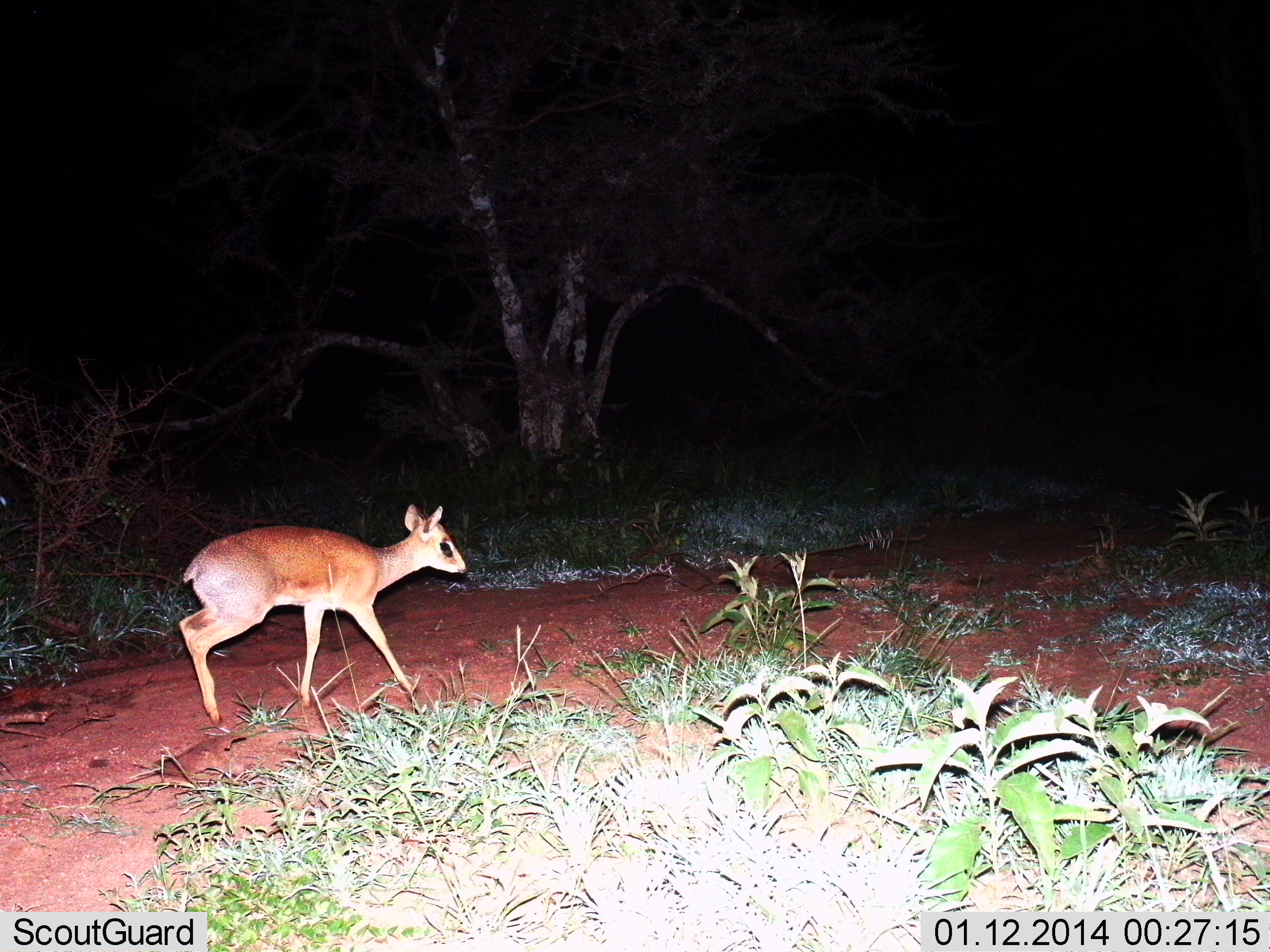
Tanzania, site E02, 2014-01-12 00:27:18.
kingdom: Animalia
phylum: Chordata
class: Mammalia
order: Artiodactyla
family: Bovidae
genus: Madoqua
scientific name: Madoqua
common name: dikdik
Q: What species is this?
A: Dikdik (Madoqua).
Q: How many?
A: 1.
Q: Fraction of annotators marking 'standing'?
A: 40%.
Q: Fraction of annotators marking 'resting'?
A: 0%.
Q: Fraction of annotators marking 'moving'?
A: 60%.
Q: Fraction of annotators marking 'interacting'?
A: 0%.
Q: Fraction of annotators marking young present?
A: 0%.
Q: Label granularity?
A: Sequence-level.